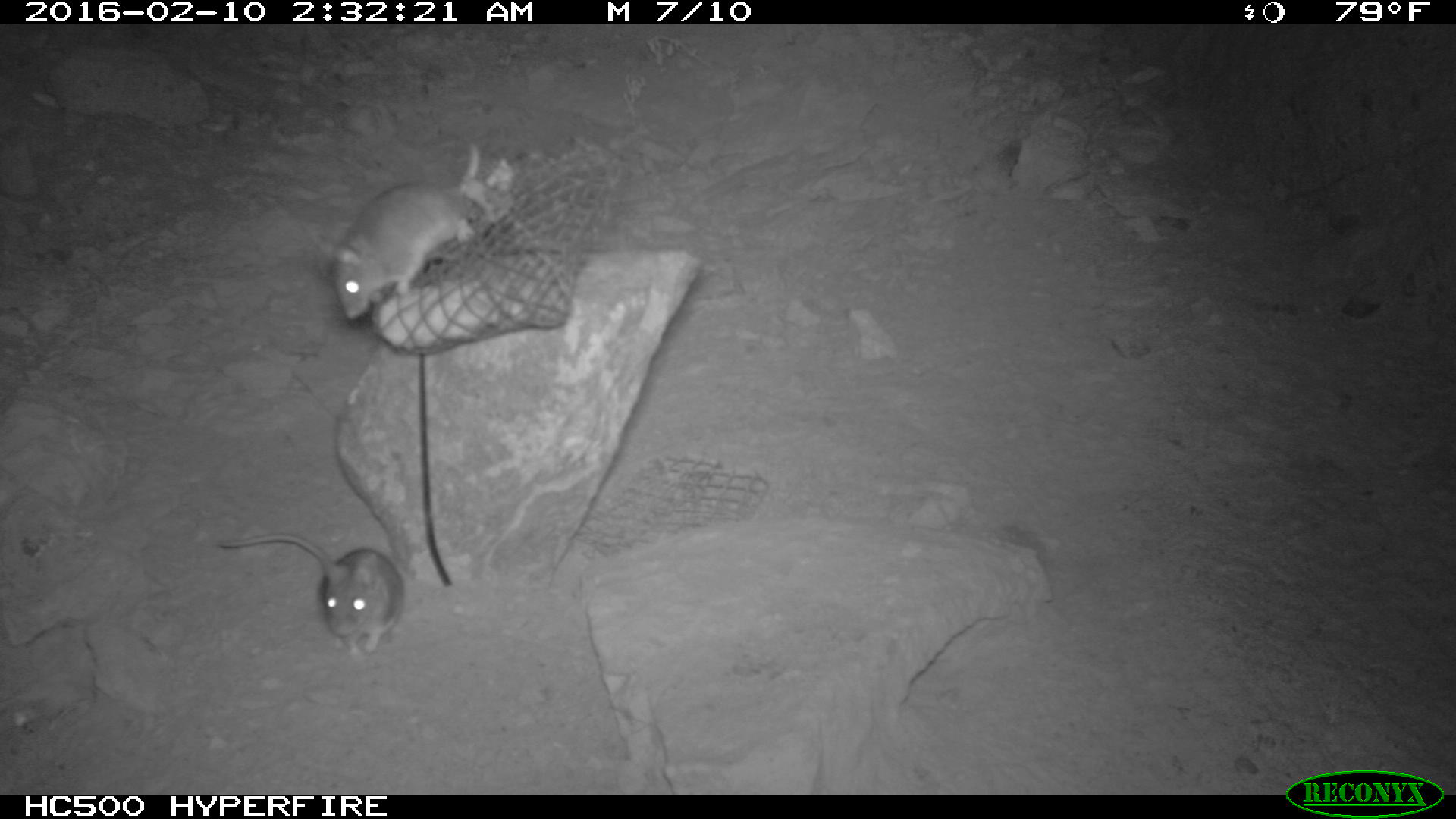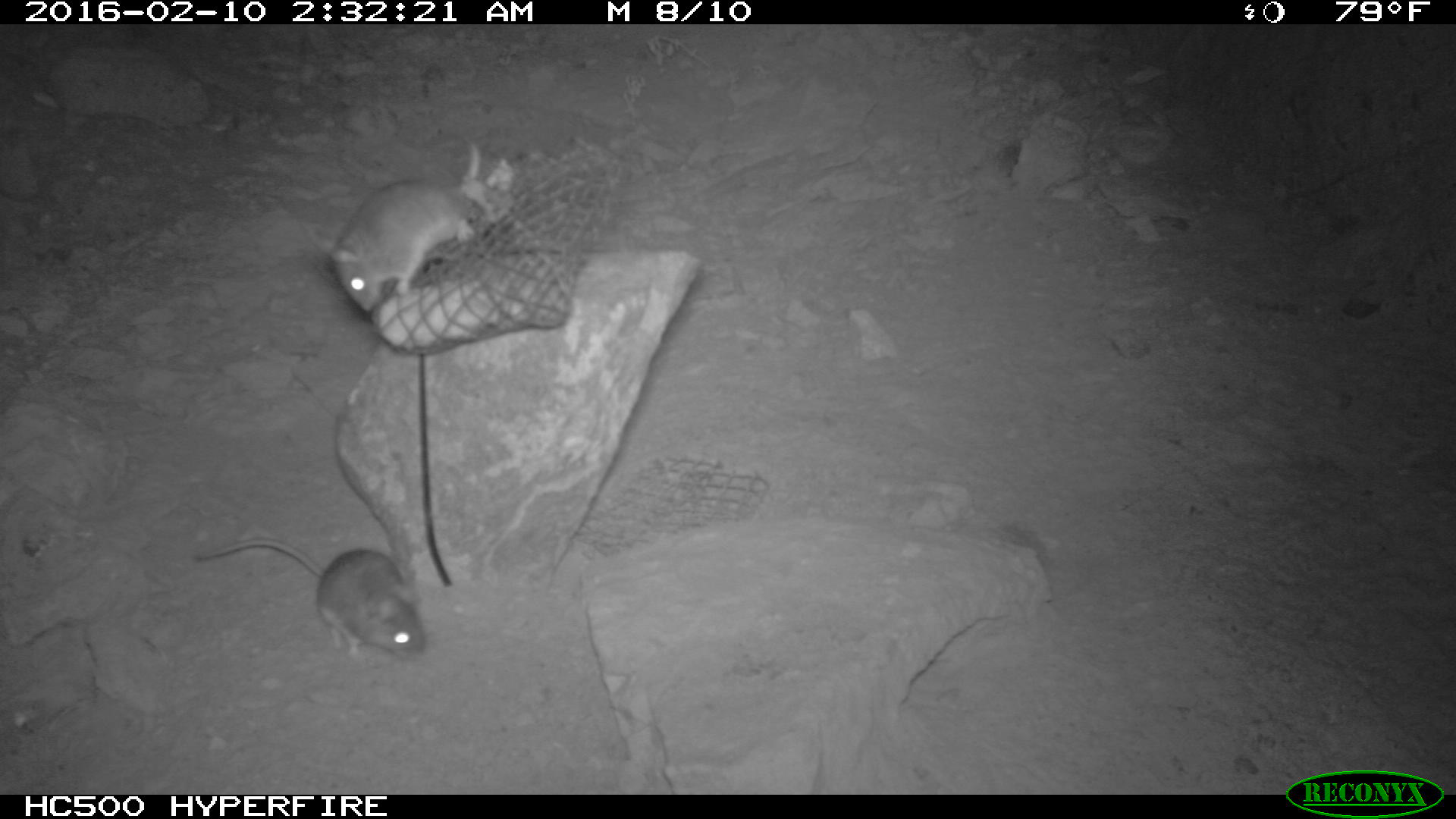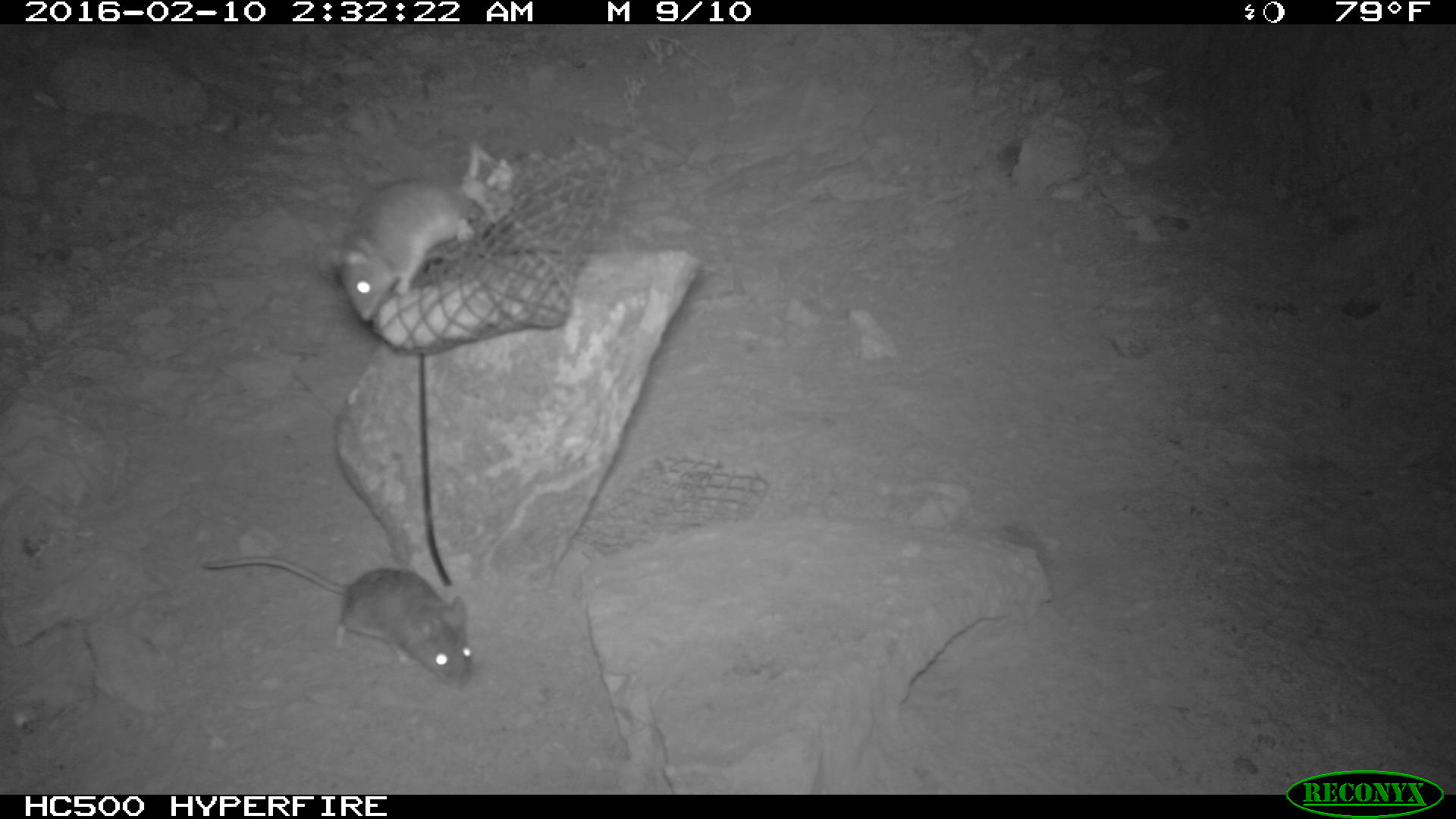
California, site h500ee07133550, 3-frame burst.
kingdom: Animalia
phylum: Chordata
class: Mammalia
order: Rodentia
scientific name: Rodentia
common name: rodent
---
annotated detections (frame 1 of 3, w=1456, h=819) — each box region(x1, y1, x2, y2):
rodent: region(317, 142, 477, 319); region(211, 532, 402, 657)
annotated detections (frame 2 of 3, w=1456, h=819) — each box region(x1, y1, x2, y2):
rodent: region(309, 143, 481, 317); region(190, 535, 426, 661)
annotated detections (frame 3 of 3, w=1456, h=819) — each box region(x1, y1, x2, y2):
rodent: region(199, 557, 474, 691); region(320, 176, 478, 326)